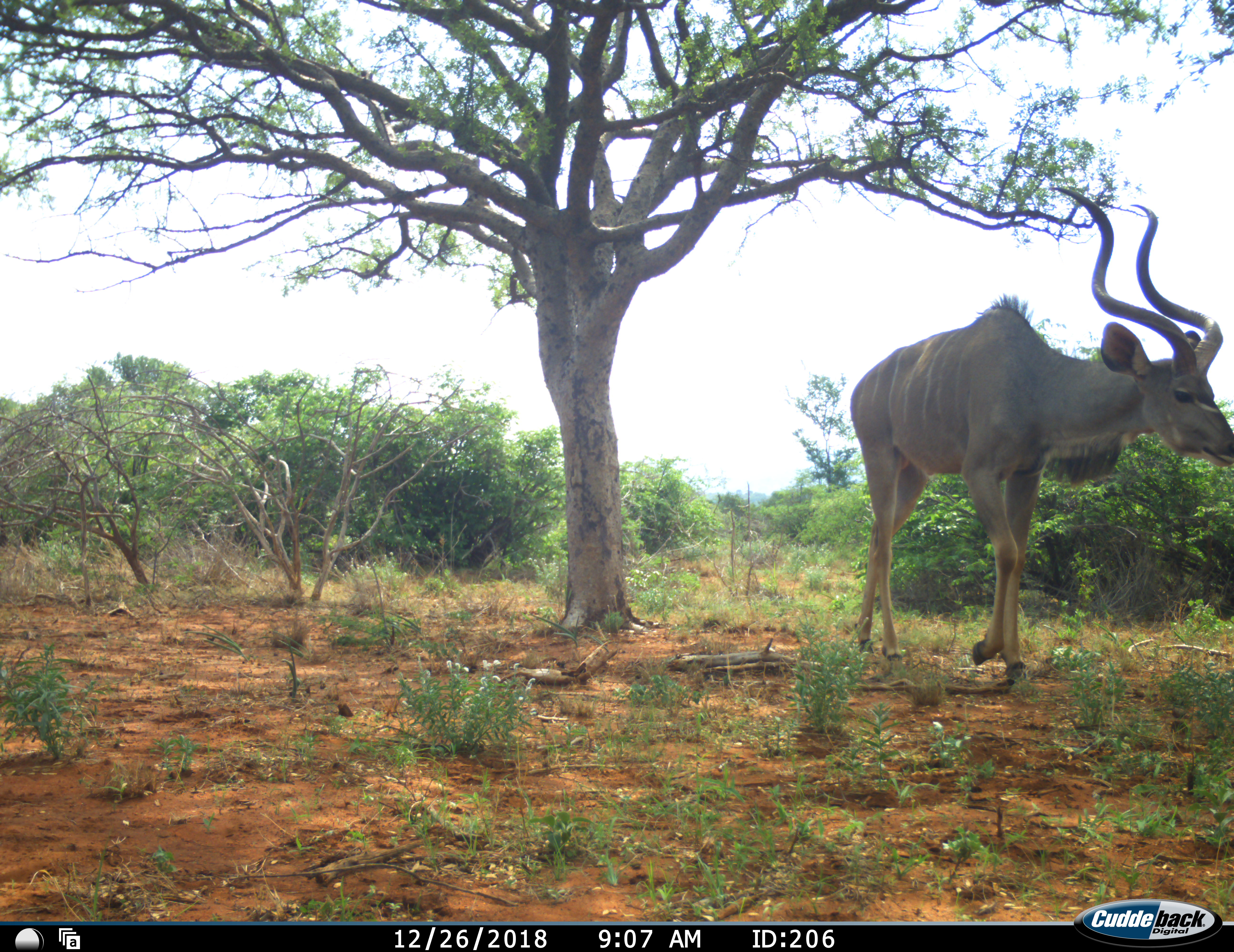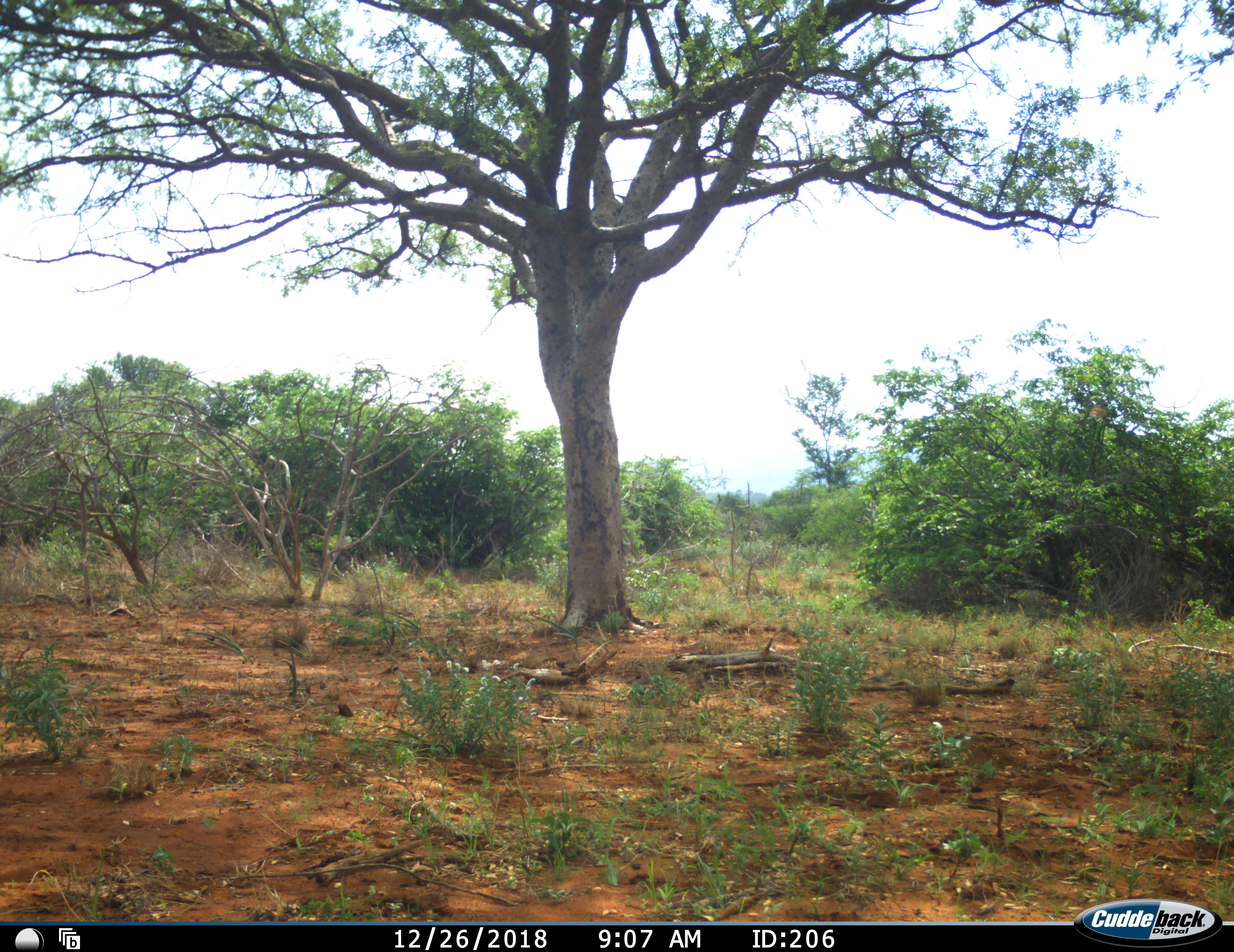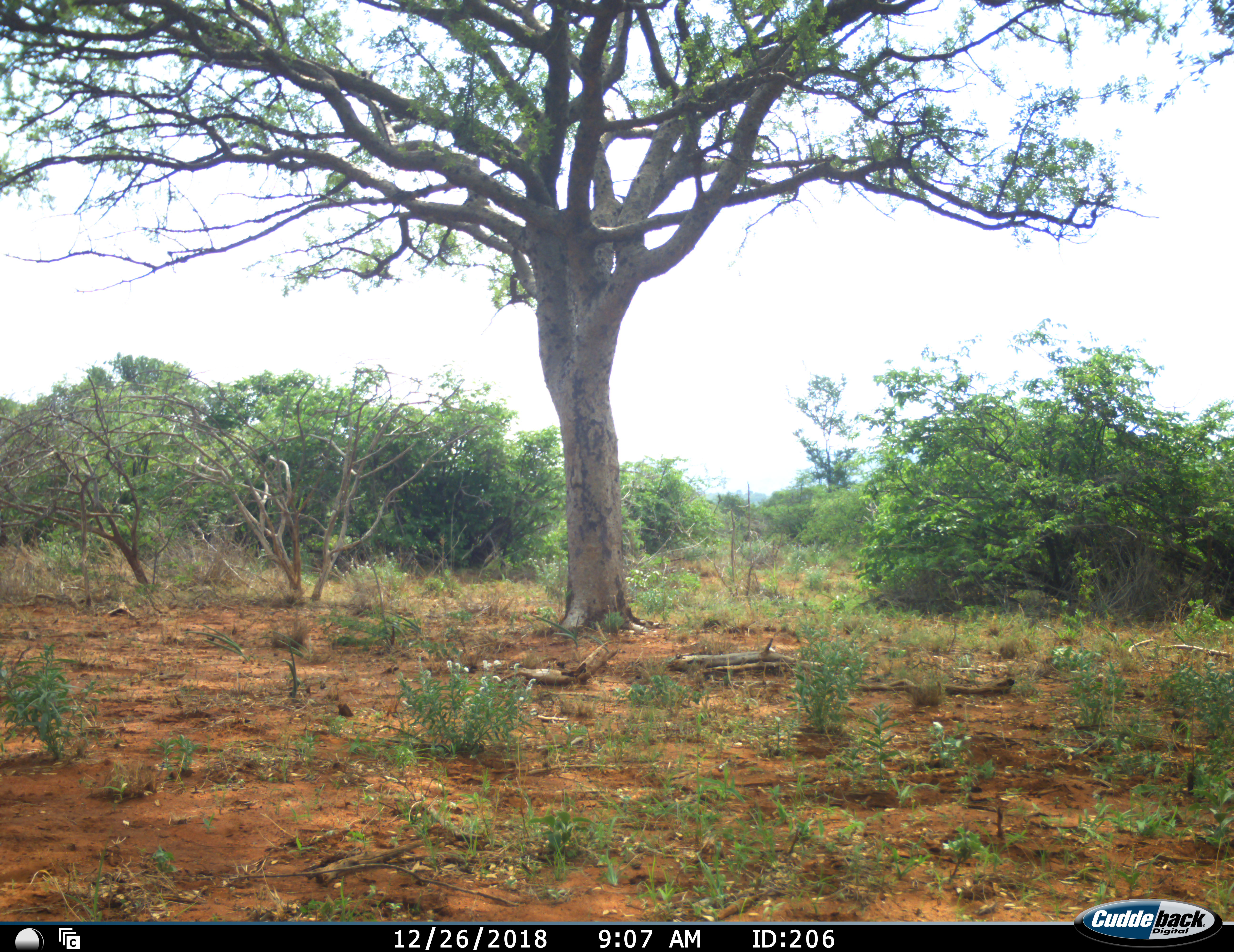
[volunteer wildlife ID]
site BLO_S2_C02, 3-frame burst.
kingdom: Animalia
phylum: Chordata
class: Mammalia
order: Artiodactyla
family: Bovidae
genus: Tragelaphus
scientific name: Tragelaphus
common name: kudu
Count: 1.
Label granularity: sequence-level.